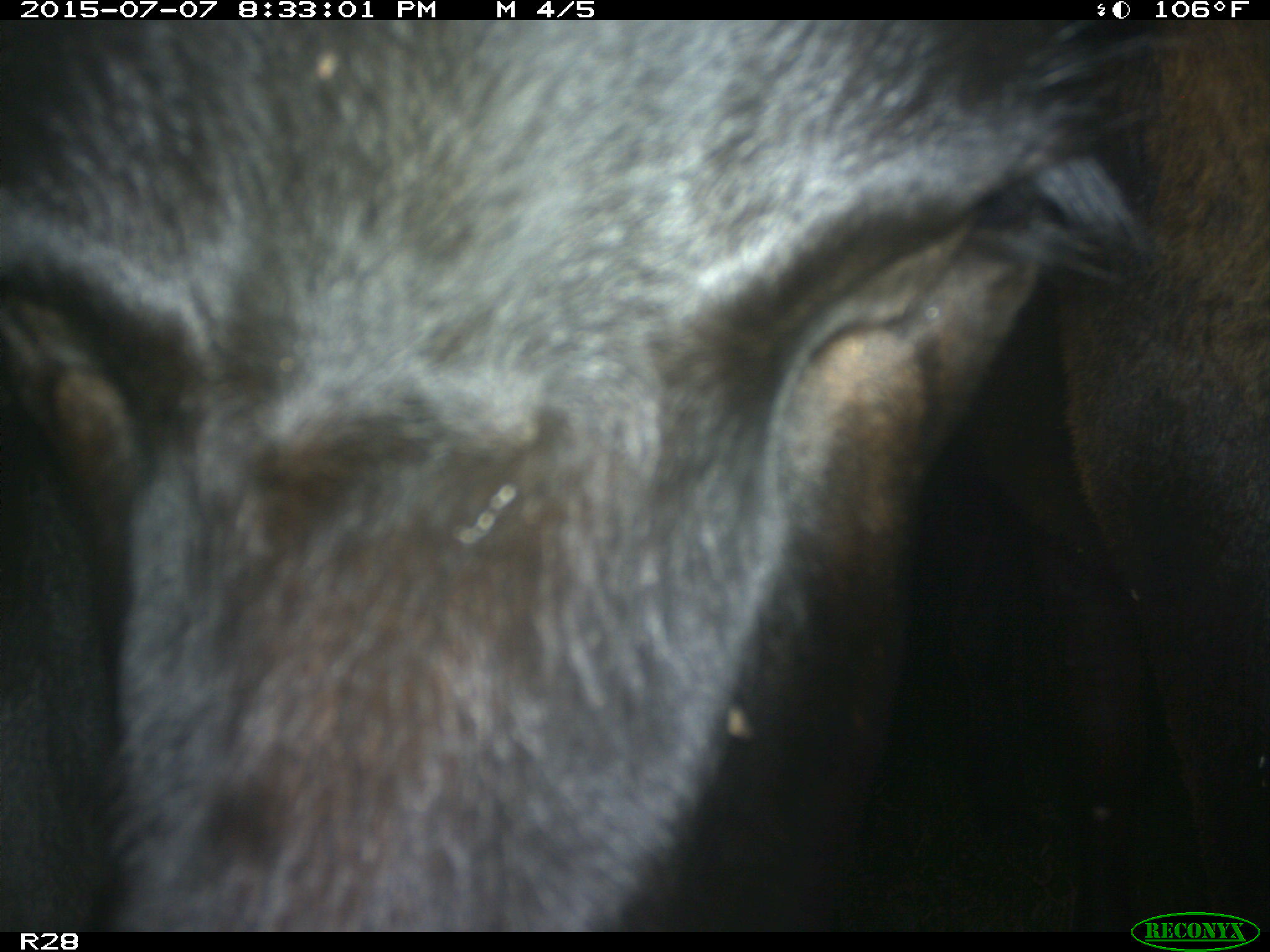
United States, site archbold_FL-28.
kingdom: Animalia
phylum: Chordata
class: Mammalia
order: Artiodactyla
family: Bovidae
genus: Bos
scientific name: Bos taurus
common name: domestic cow